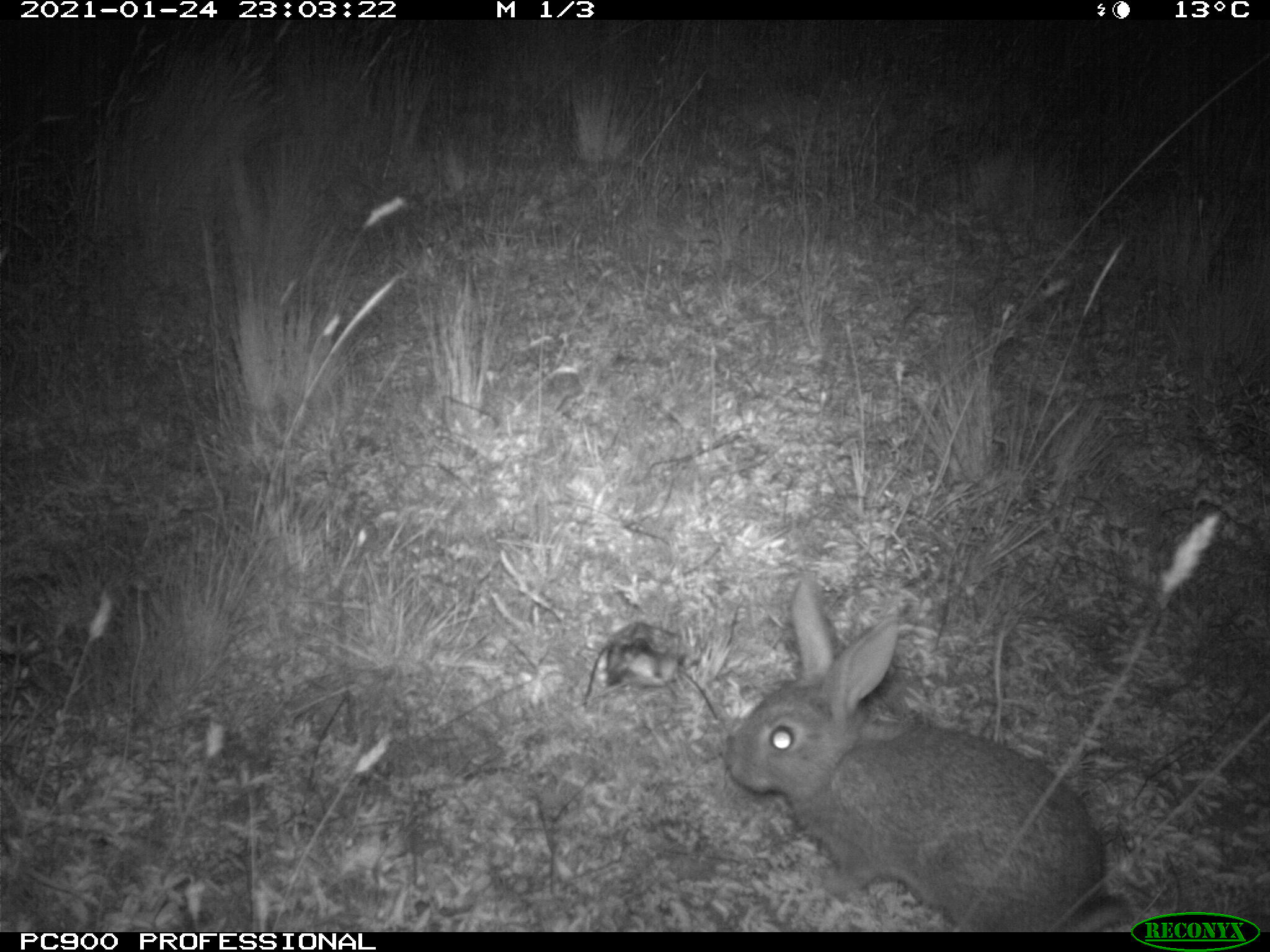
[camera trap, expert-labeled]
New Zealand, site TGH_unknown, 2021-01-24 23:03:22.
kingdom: Animalia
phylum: Chordata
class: Mammalia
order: Lagomorpha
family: Leporidae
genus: Oryctolagus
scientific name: Oryctolagus cuniculus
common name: european rabbit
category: rabbit